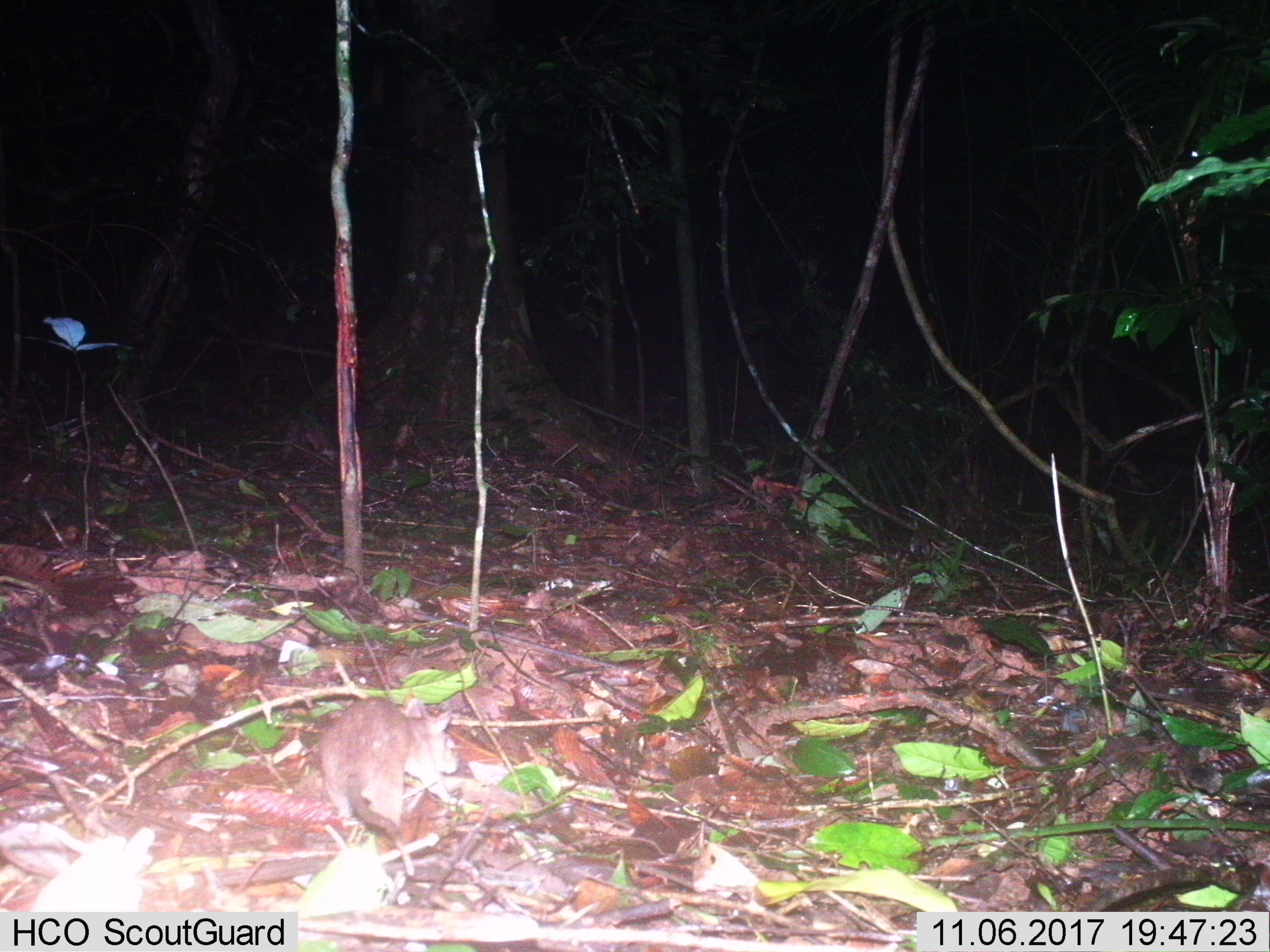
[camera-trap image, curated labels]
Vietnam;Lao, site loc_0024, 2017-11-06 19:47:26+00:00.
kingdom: Animalia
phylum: Chordata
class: Mammalia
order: Rodentia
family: Muridae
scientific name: Muridae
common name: old-world mice and rats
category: unidentified murid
Unidentified murid (old-world mice and rats) (Muridae). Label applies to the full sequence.